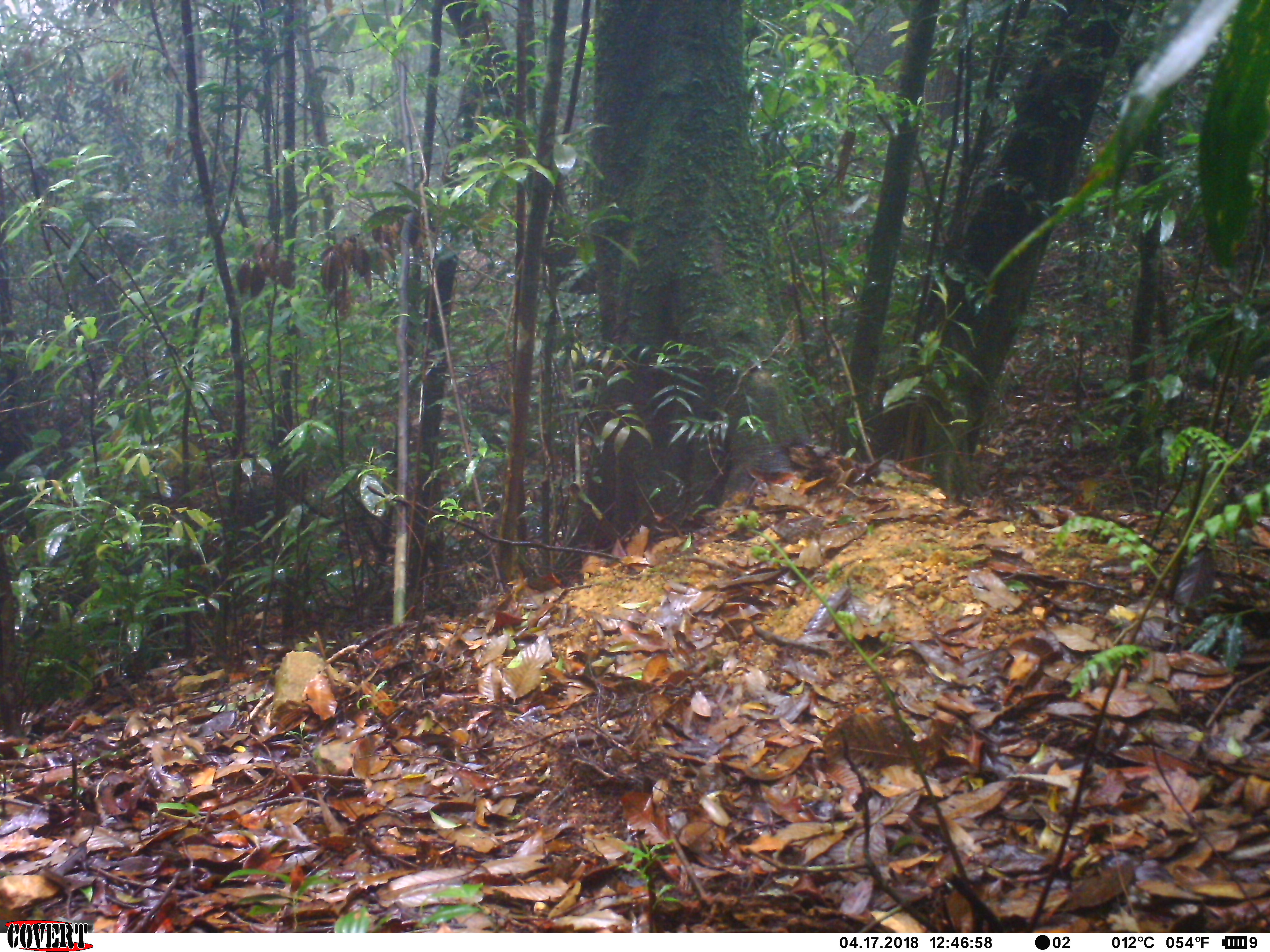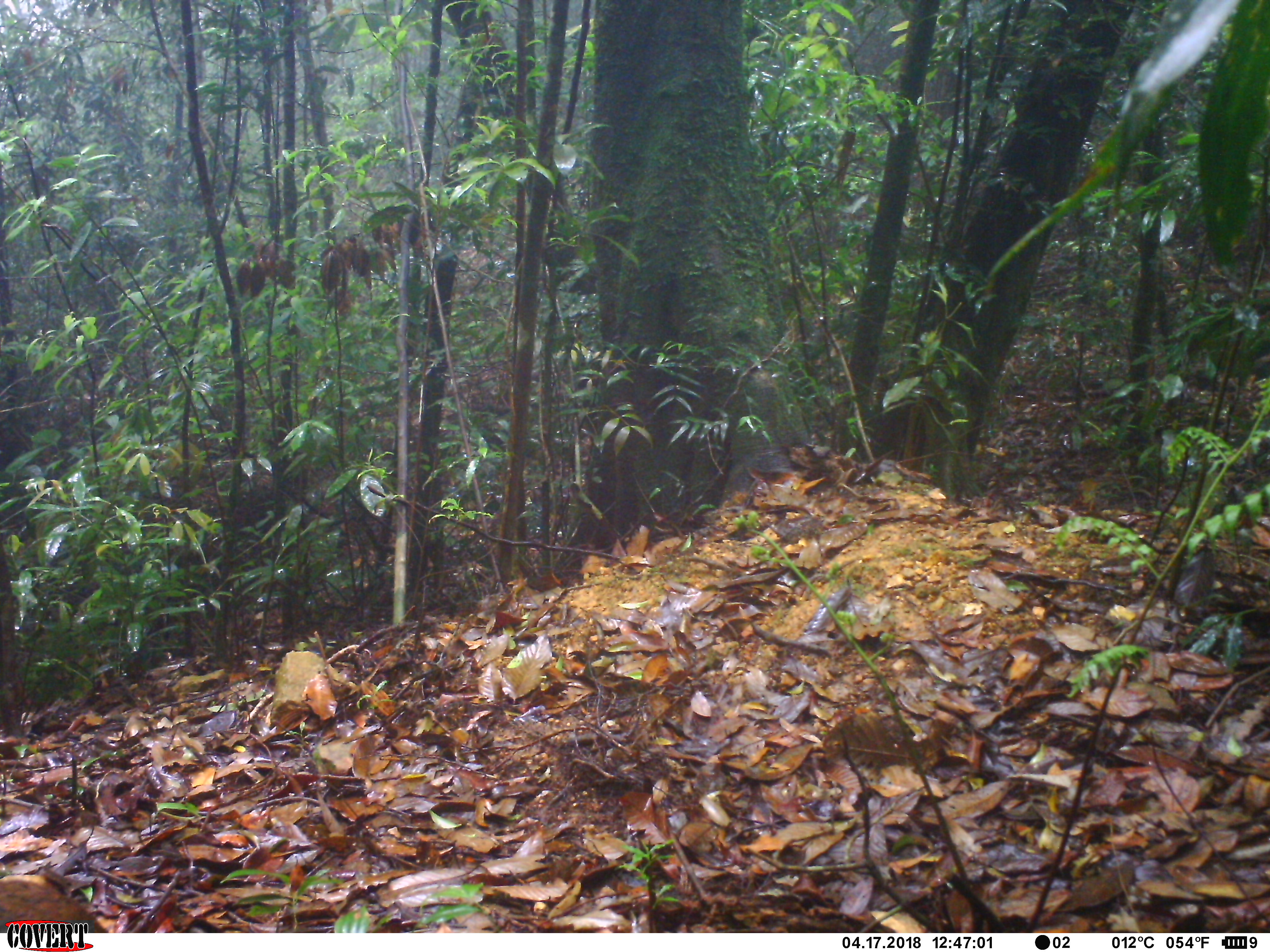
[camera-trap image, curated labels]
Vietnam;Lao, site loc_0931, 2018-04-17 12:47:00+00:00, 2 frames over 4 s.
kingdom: Animalia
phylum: Chordata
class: Aves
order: Galliformes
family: Phasianidae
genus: Lophura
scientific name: Lophura nycthemera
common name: silver pheasant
Silver pheasant (Lophura nycthemera). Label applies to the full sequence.